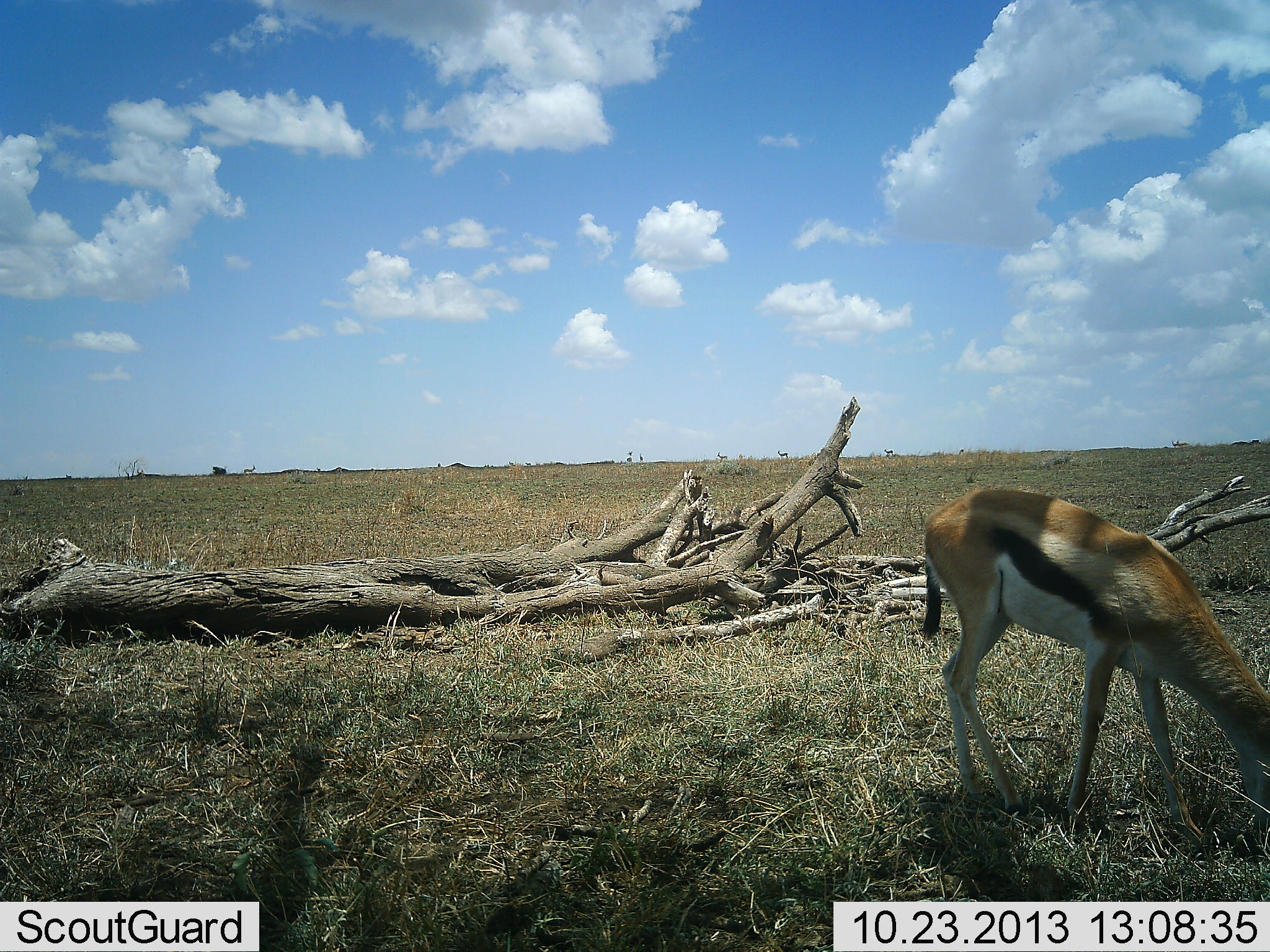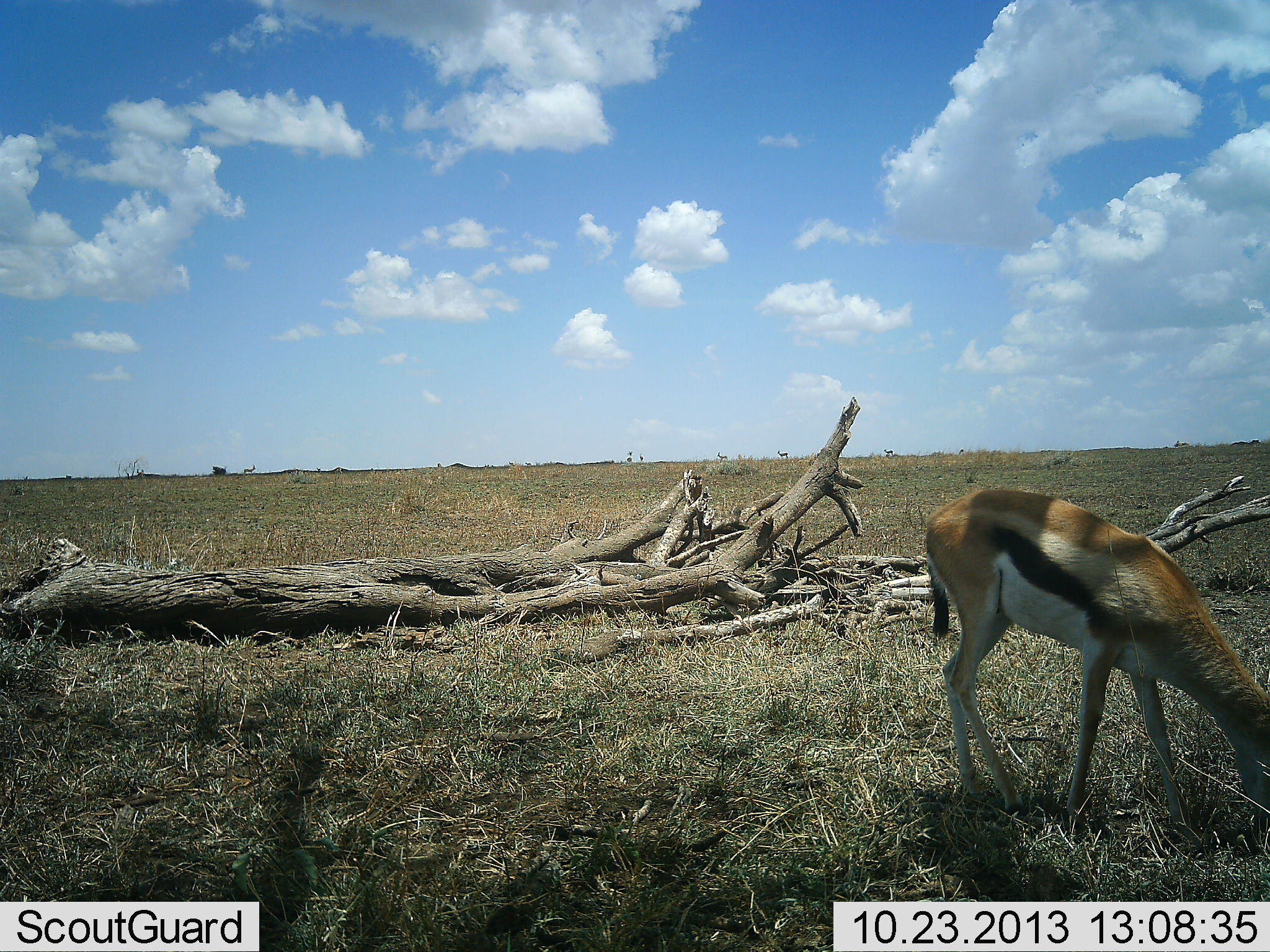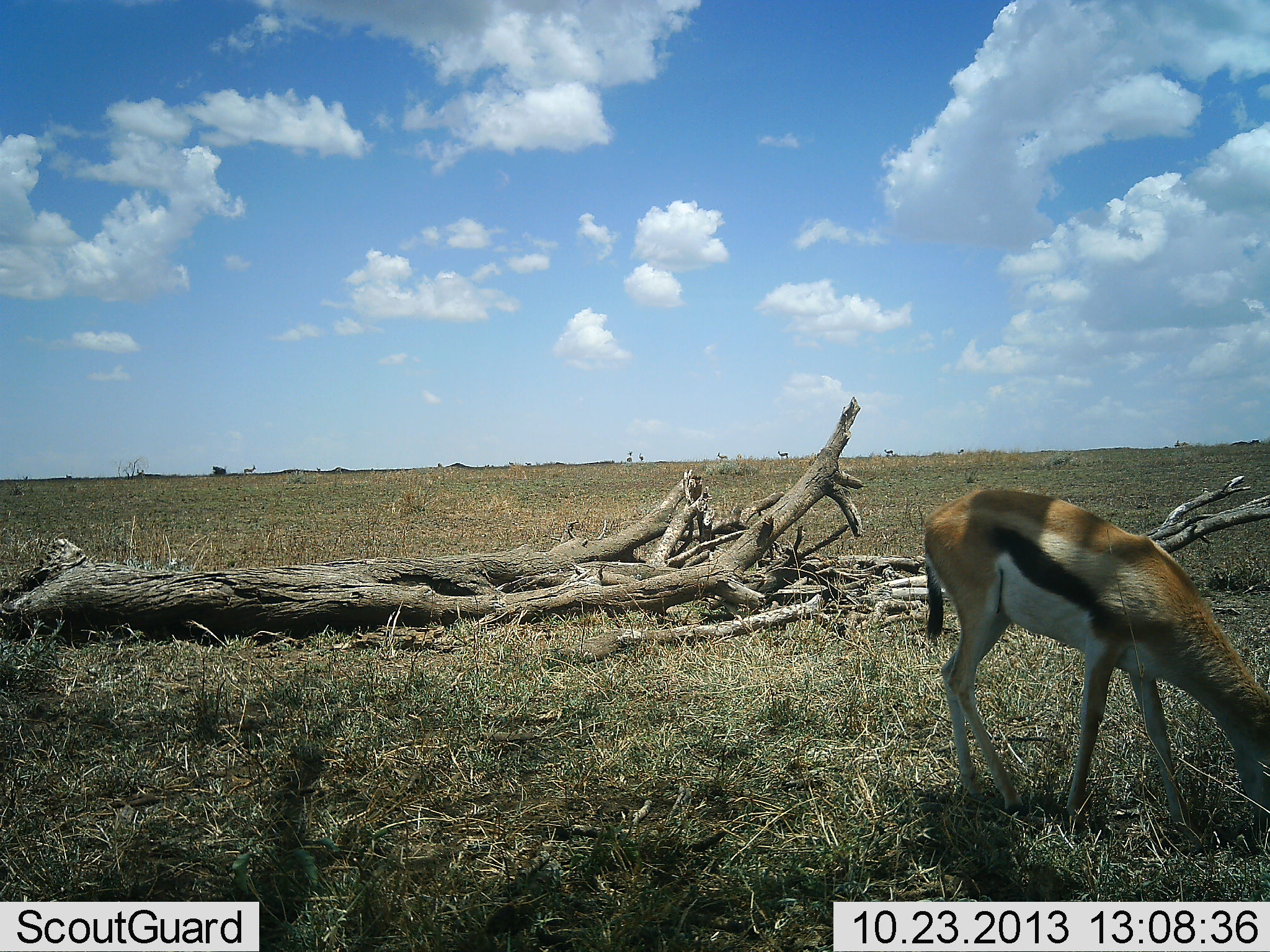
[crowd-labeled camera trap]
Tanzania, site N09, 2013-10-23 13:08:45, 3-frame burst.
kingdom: Animalia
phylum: Chordata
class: Mammalia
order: Artiodactyla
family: Bovidae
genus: Eudorcas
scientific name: Eudorcas thomsonii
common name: thomson's gazelle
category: gazellethomsons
Gazellethomsons (thomson's gazelle) (Eudorcas thomsonii), count 1. Behavior (volunteer vote fractions): standing 8%, resting 0%, moving 0%, interacting 0%. Young present (vote fraction): 0%. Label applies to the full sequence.